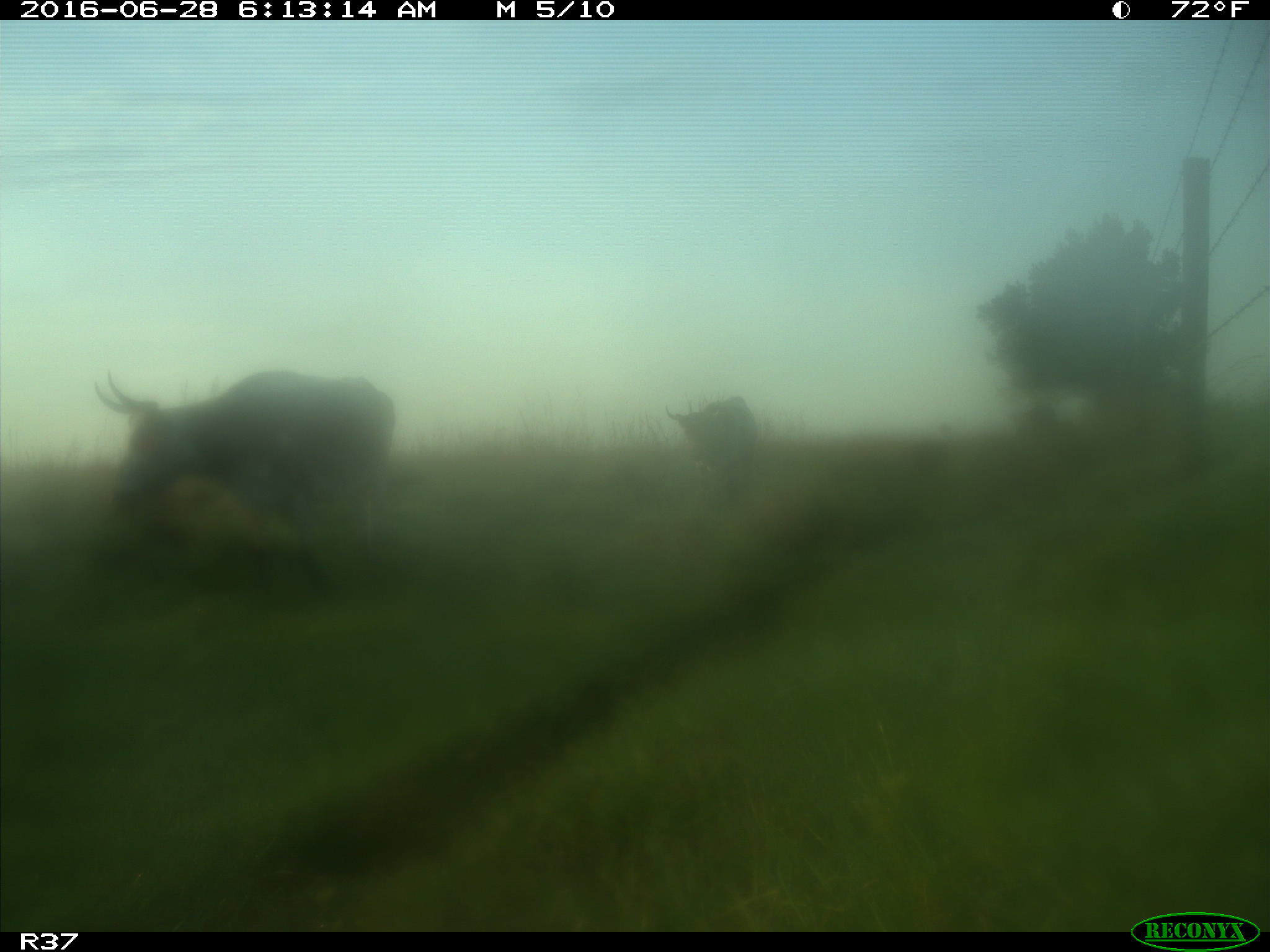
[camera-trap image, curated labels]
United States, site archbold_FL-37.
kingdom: Animalia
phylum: Chordata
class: Mammalia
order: Artiodactyla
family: Bovidae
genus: Bos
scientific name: Bos taurus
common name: domestic cow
Bos taurus (domestic cow).